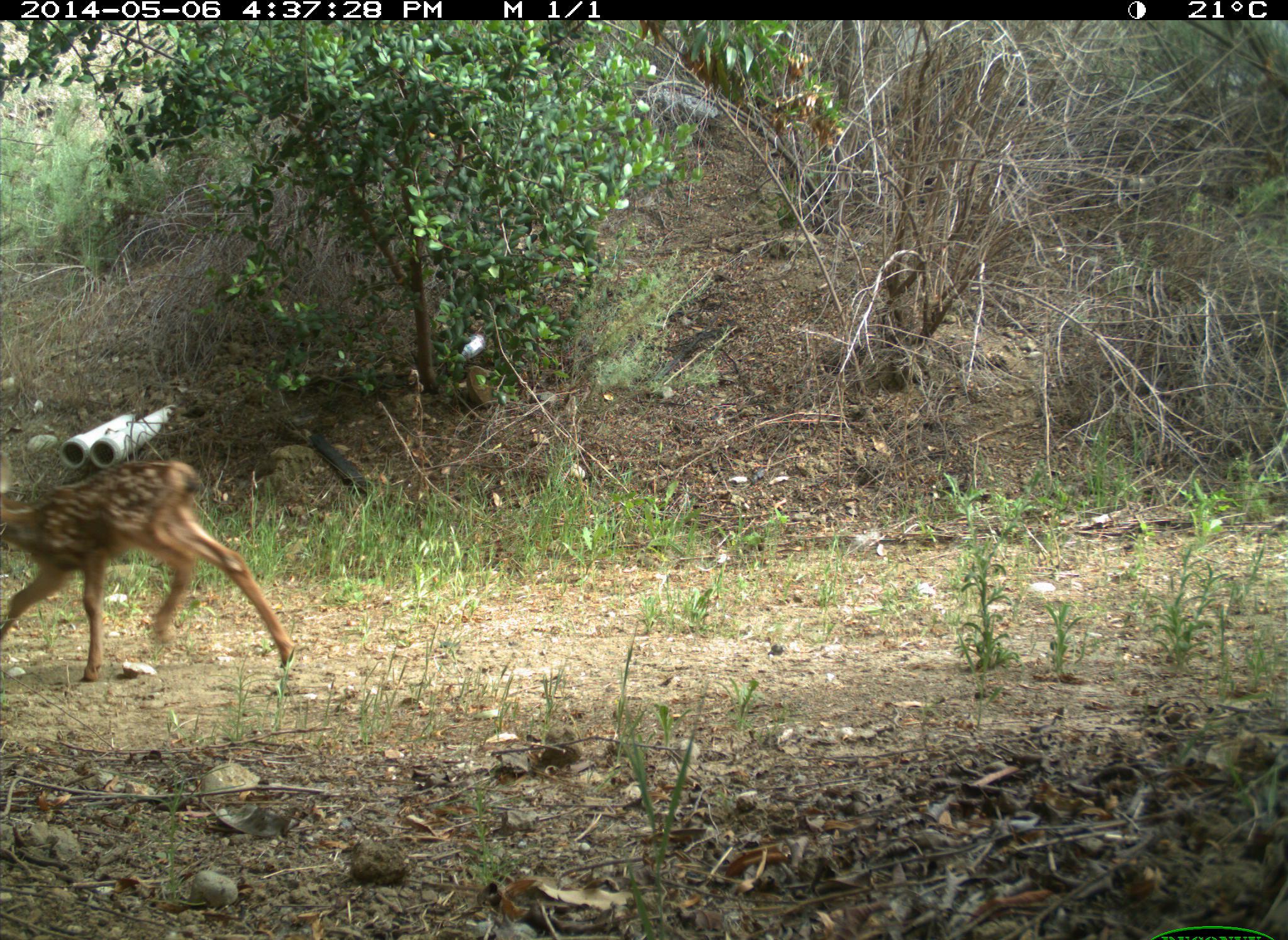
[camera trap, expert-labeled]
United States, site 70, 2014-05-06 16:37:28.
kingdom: Animalia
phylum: Chordata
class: Mammalia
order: Artiodactyla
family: Cervidae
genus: Odocoileus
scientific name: Odocoileus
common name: deer